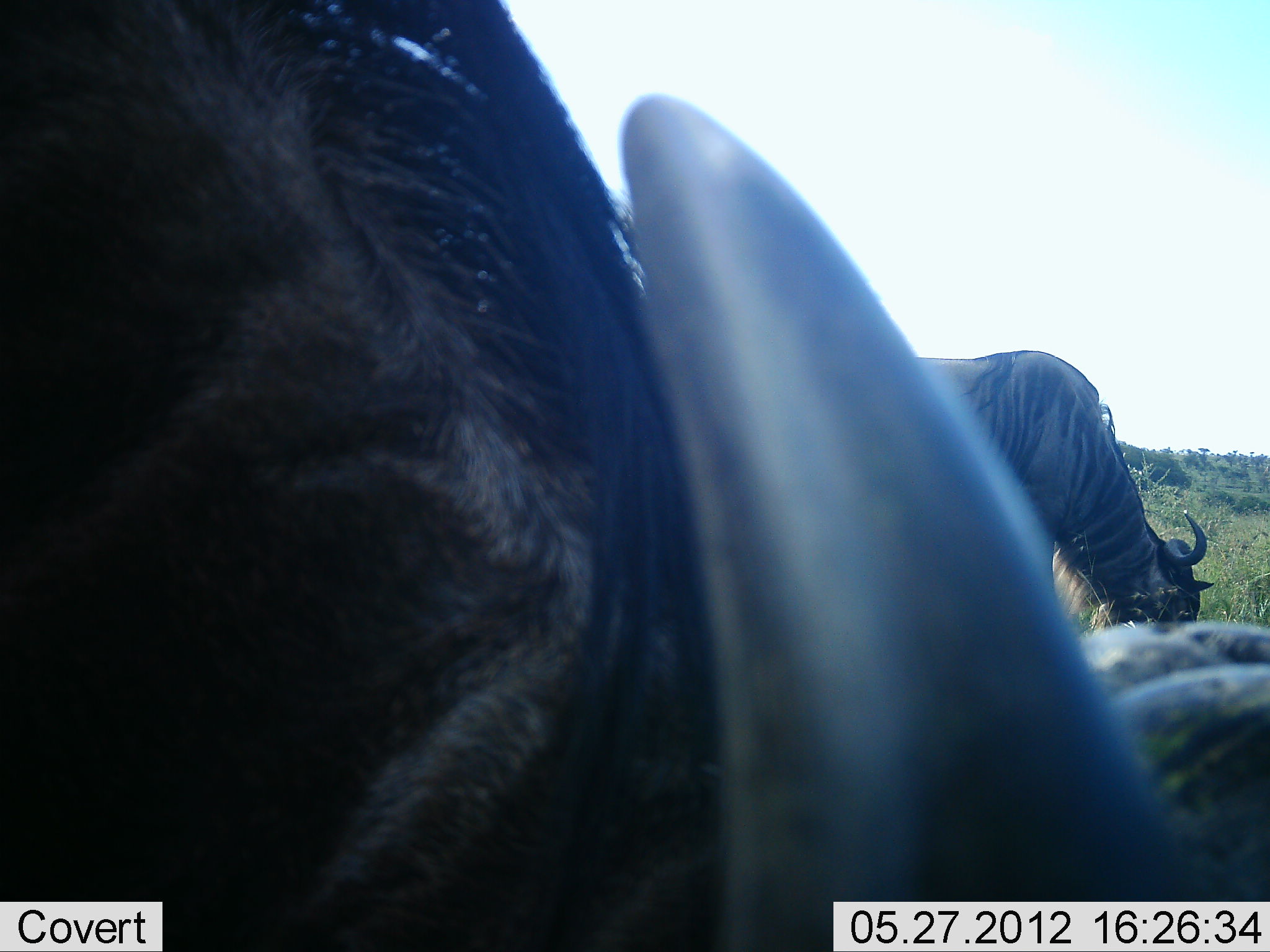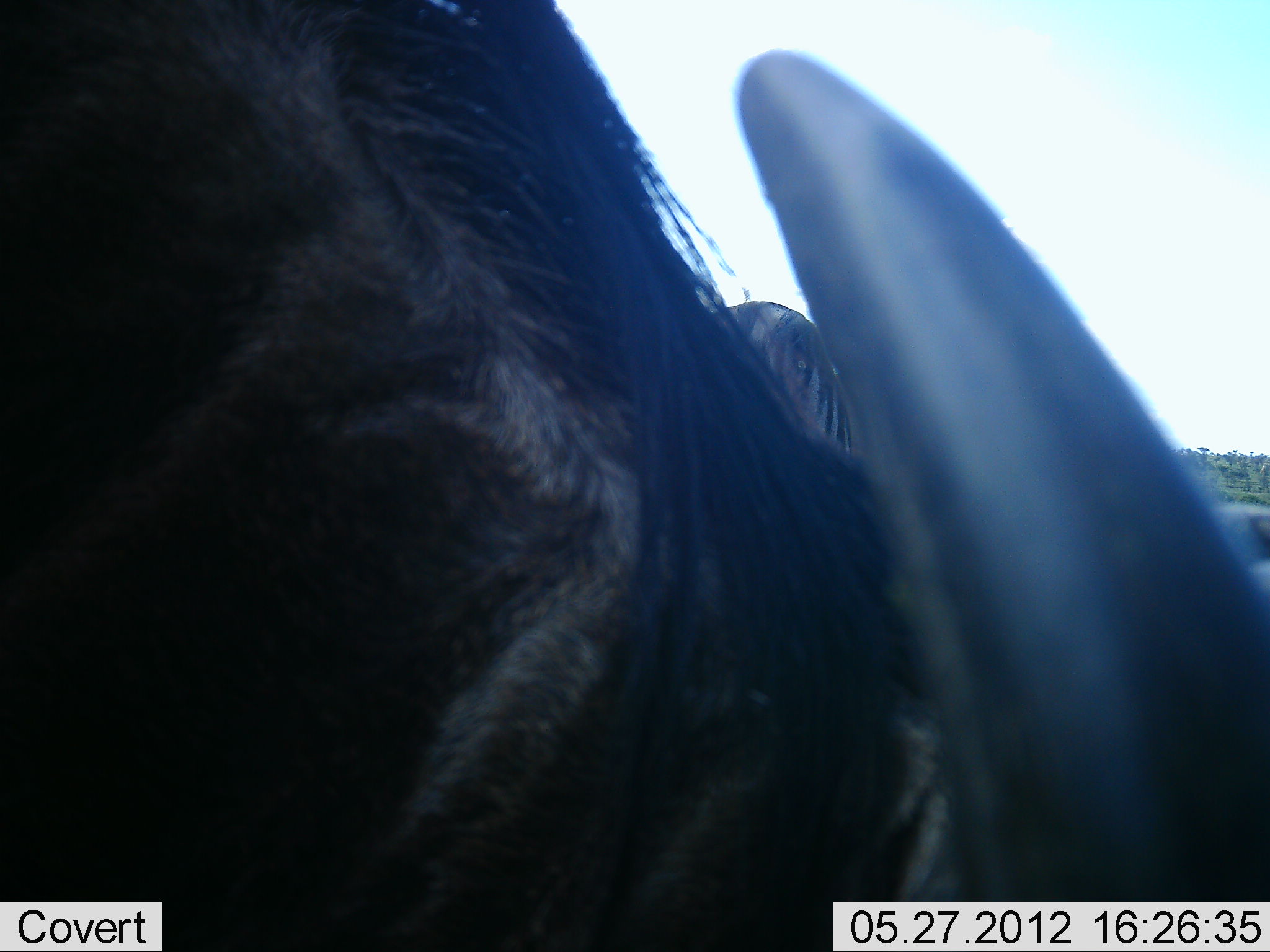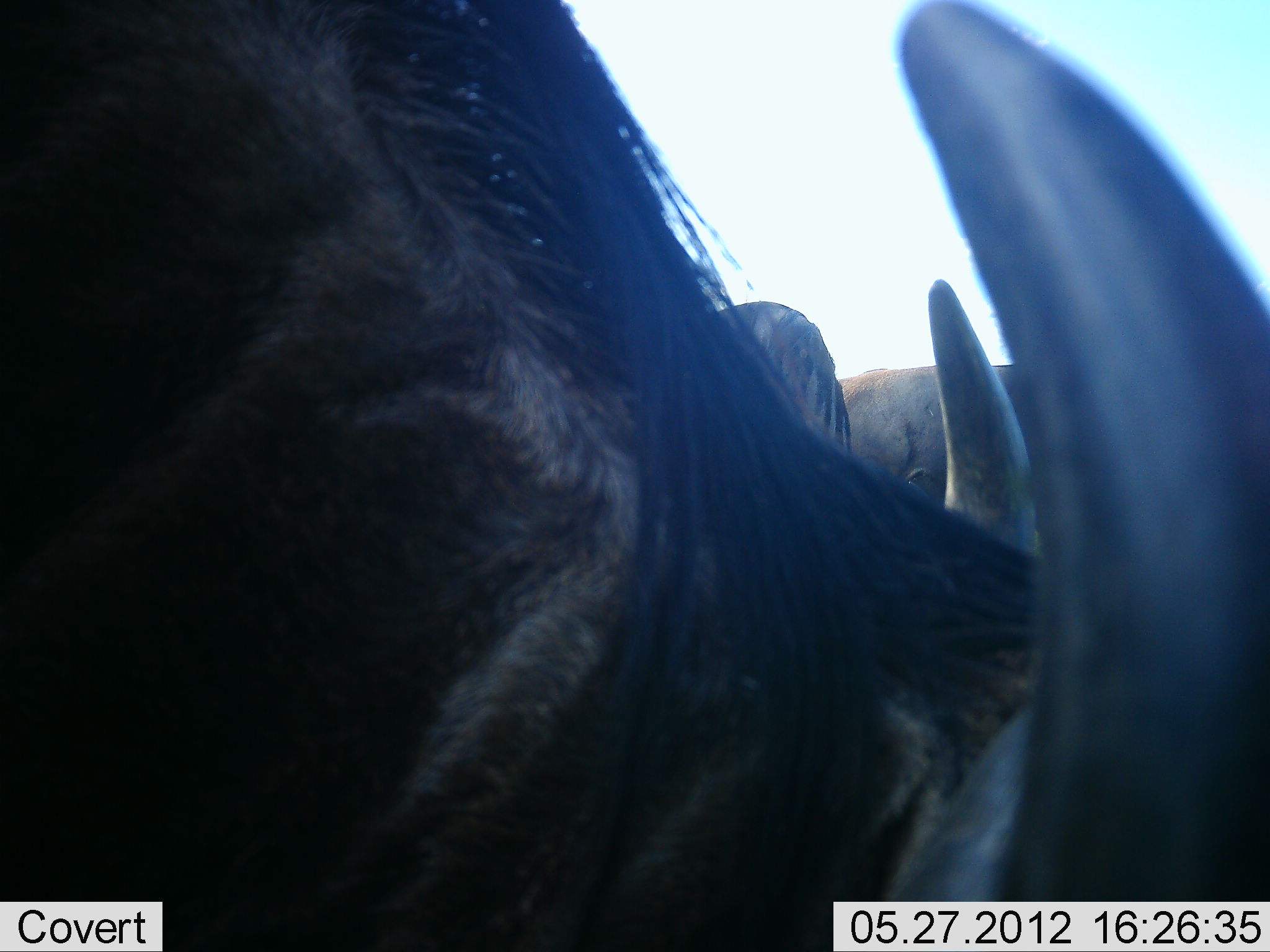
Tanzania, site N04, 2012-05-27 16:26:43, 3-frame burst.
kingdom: Animalia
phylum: Chordata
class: Mammalia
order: Artiodactyla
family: Bovidae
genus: Connochaetes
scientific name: Connochaetes taurinus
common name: blue wildebeest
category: wildebeest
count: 3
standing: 30%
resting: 20%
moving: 10%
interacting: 0%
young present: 0%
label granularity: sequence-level